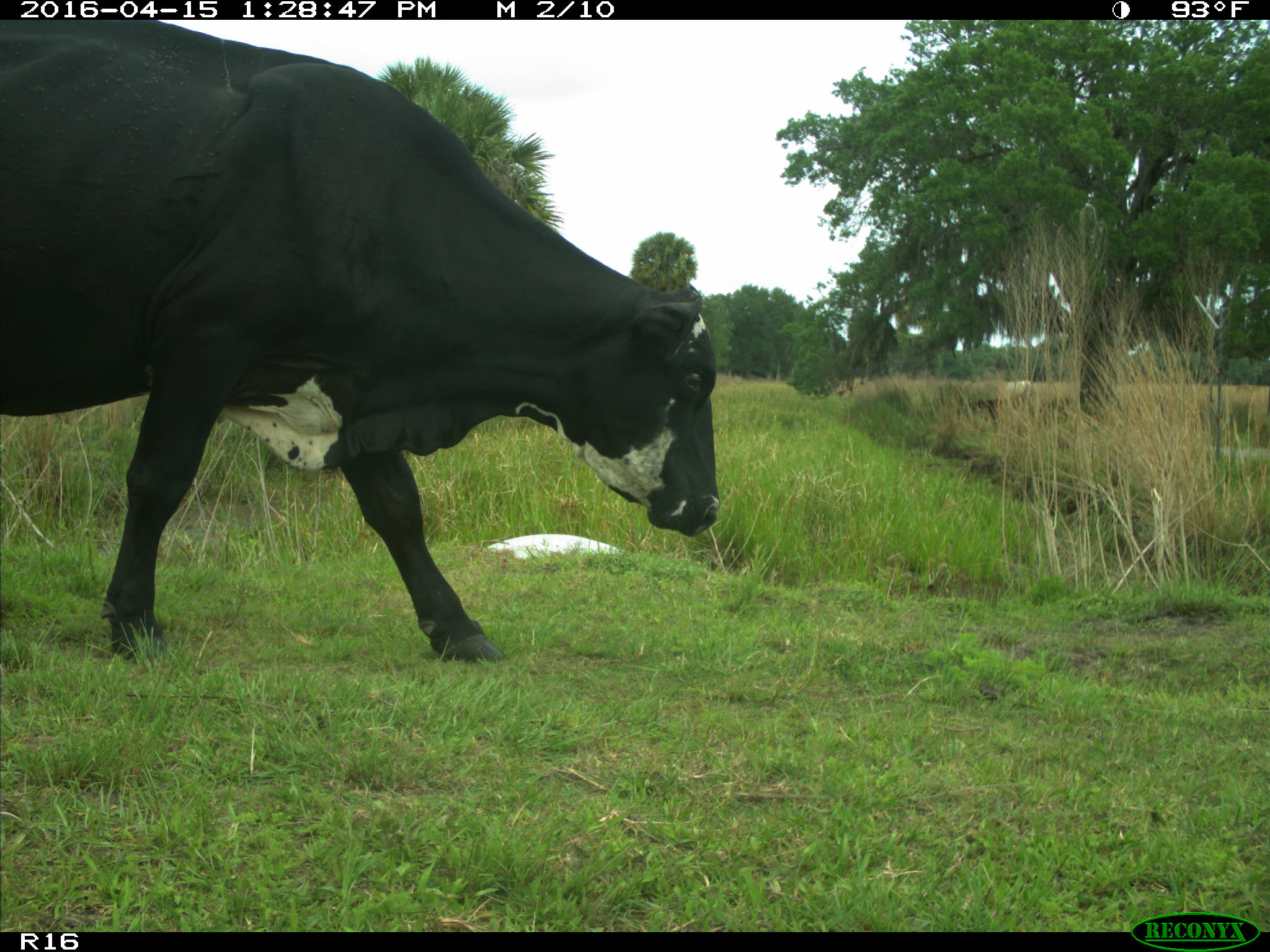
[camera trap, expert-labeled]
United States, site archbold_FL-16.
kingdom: Animalia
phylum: Chordata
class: Mammalia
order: Artiodactyla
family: Bovidae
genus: Bos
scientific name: Bos taurus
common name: domestic cow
Bos taurus (domestic cow).